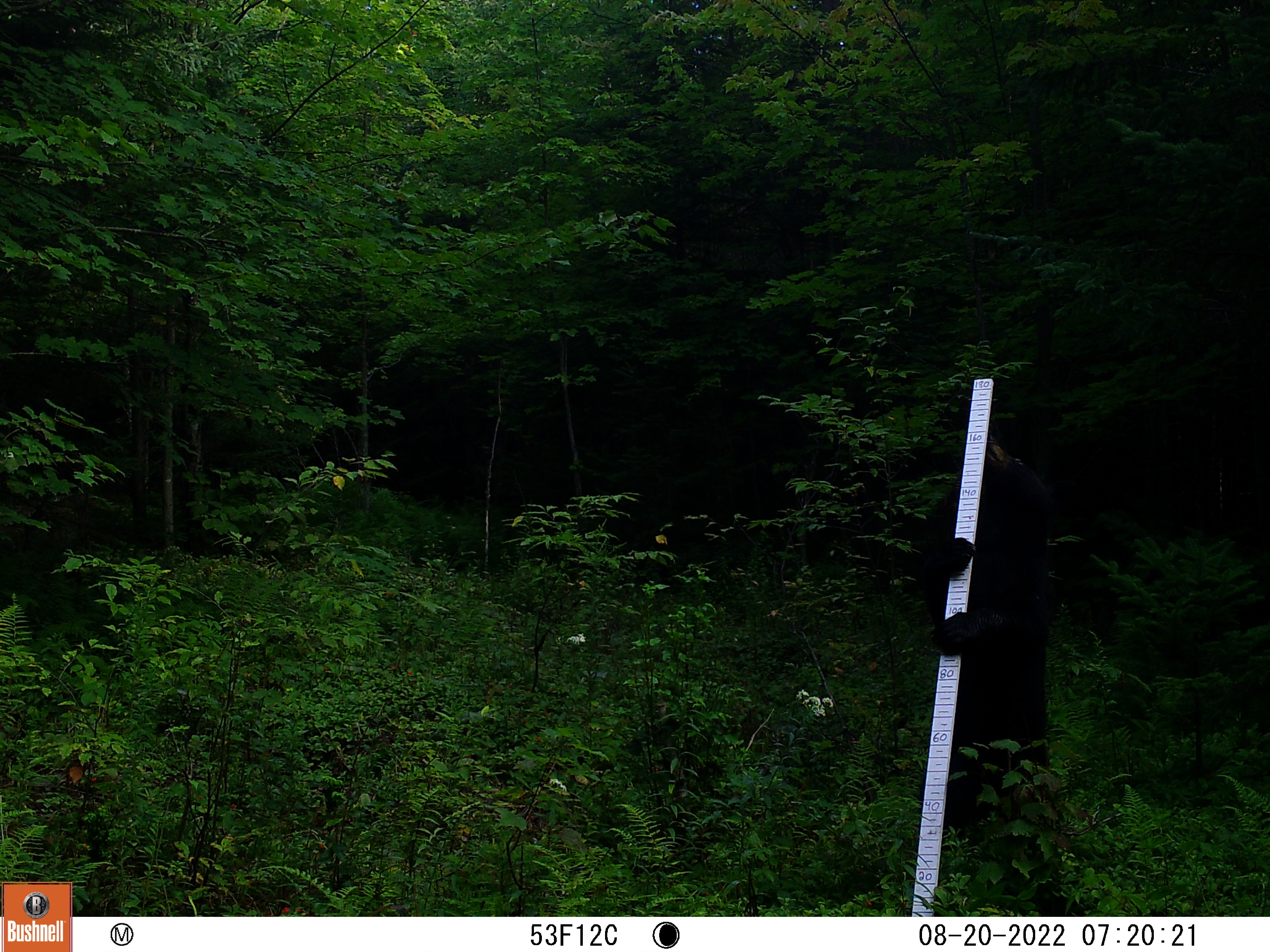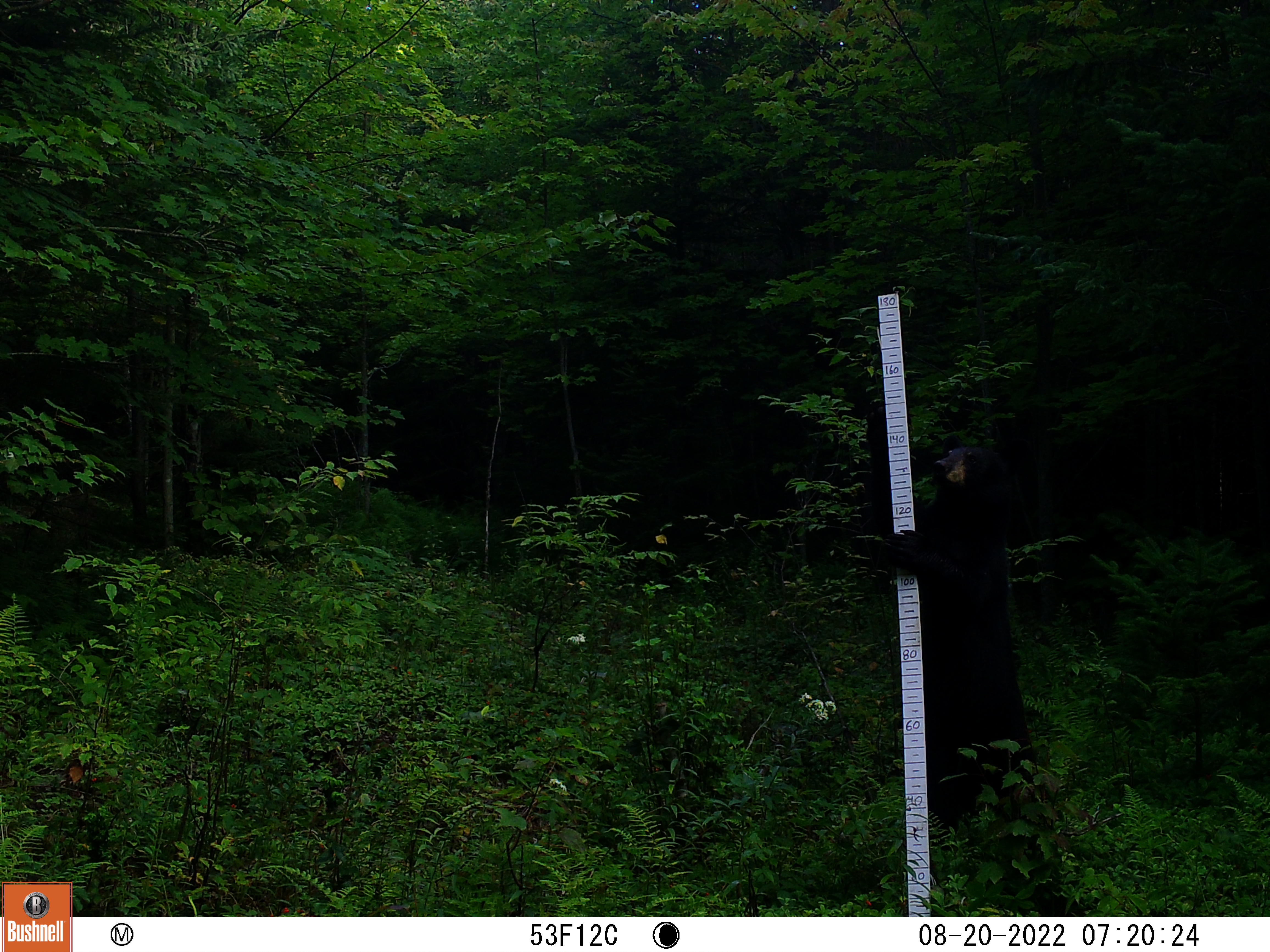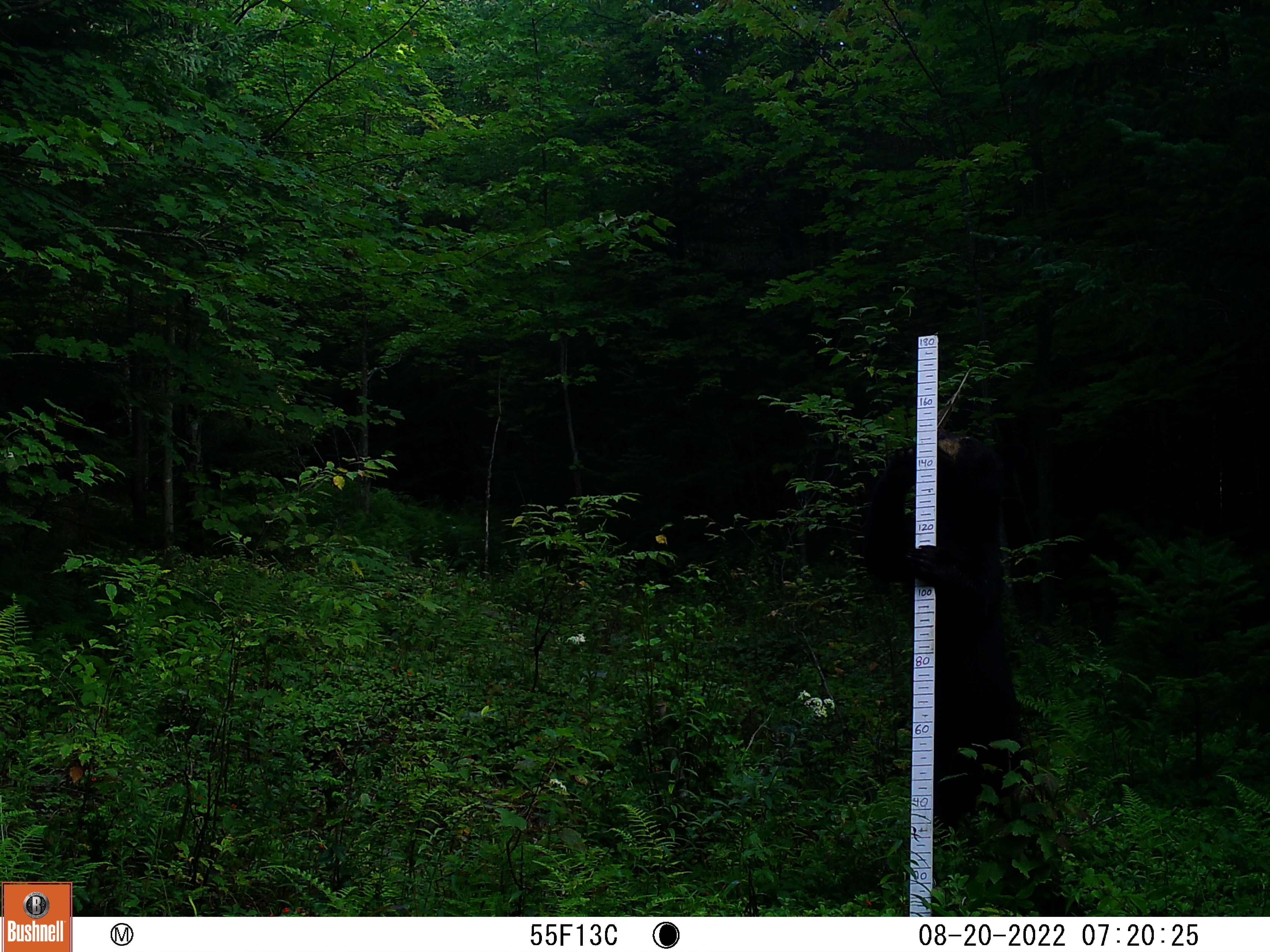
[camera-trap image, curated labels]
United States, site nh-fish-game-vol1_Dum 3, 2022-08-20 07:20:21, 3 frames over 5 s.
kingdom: Animalia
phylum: Chordata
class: Mammalia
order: Carnivora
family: Ursidae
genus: Ursus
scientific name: Ursus americanus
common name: black bear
Black bear (Ursus americanus).